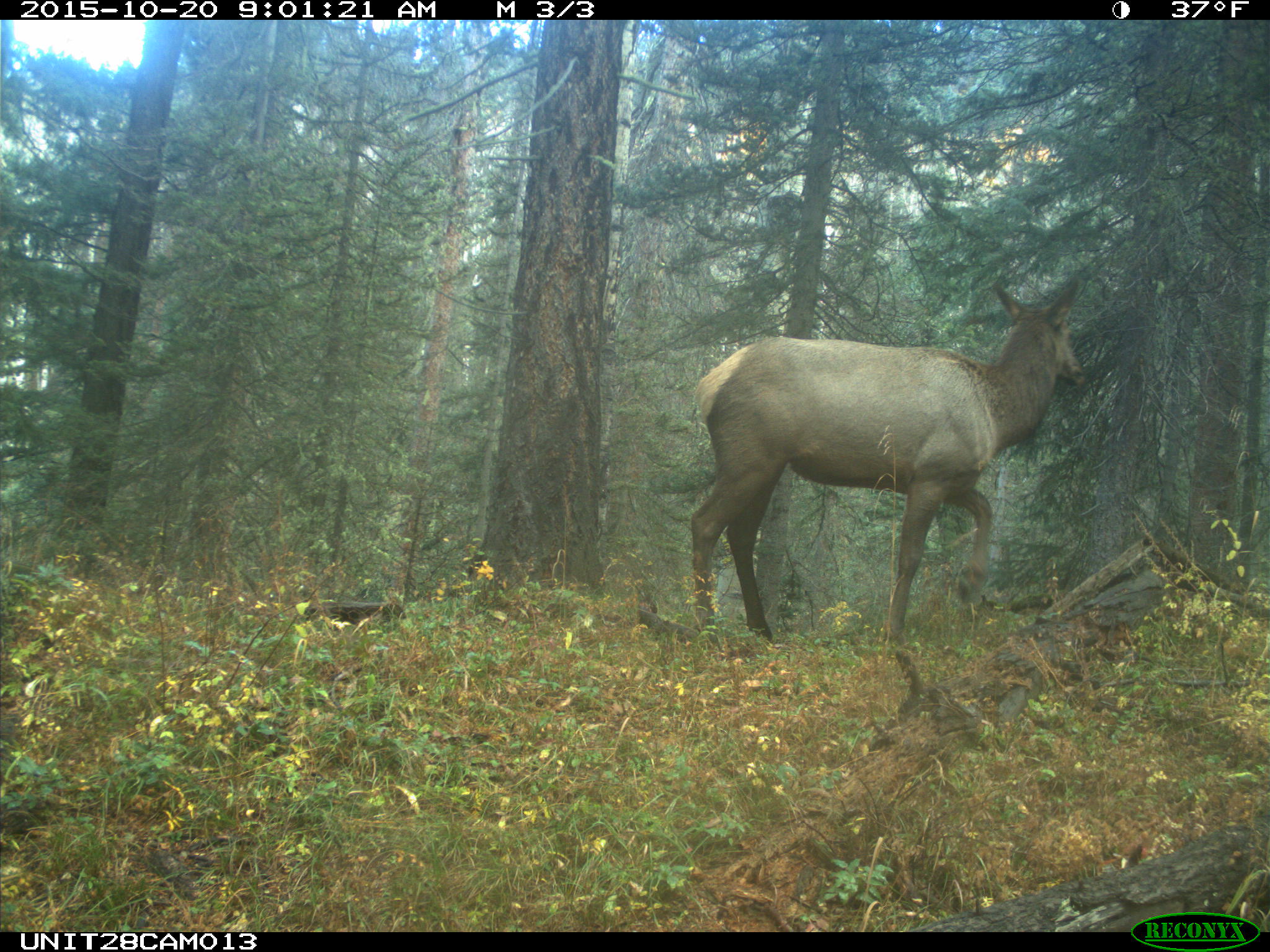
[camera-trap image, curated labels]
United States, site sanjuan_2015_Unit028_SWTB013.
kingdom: Animalia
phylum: Chordata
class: Mammalia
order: Artiodactyla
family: Cervidae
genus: Cervus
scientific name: Cervus elaphus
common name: red deer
Cervus elaphus (red deer).